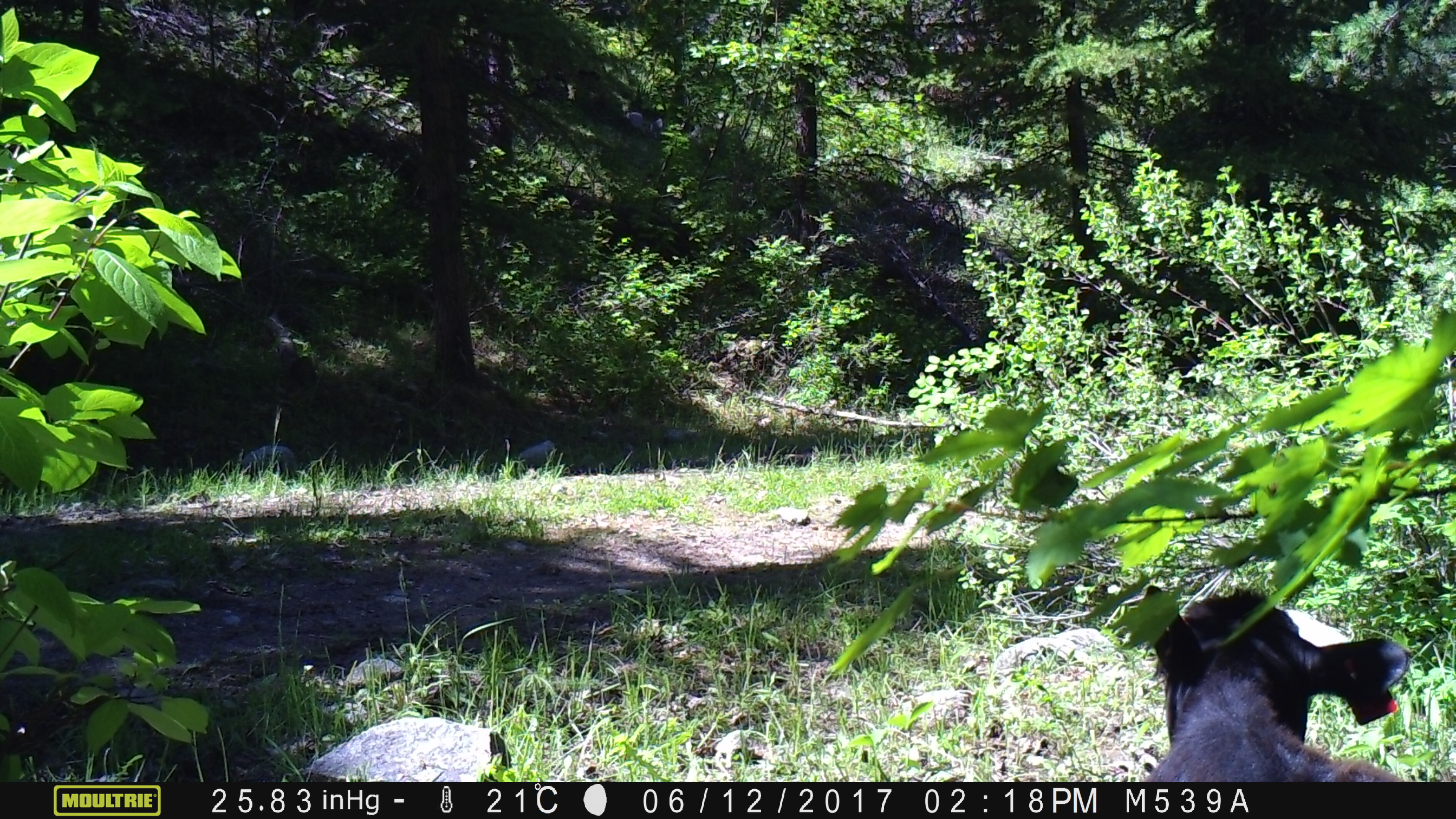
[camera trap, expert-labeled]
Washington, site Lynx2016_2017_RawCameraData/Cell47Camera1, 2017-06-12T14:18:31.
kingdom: Animalia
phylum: Chordata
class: Mammalia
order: Artiodactyla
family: Bovidae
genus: Bos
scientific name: Bos taurus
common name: domestic cattle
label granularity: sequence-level